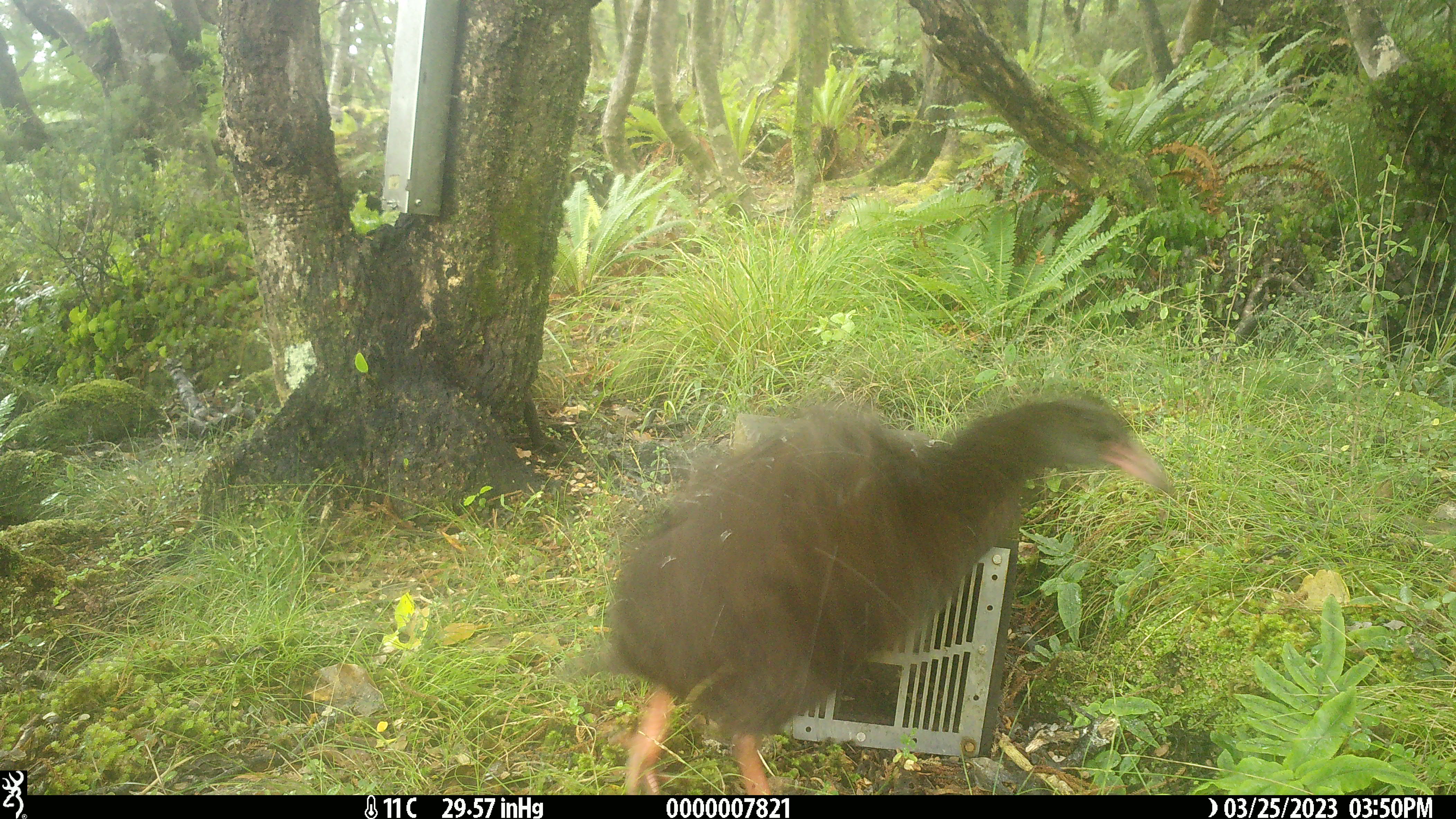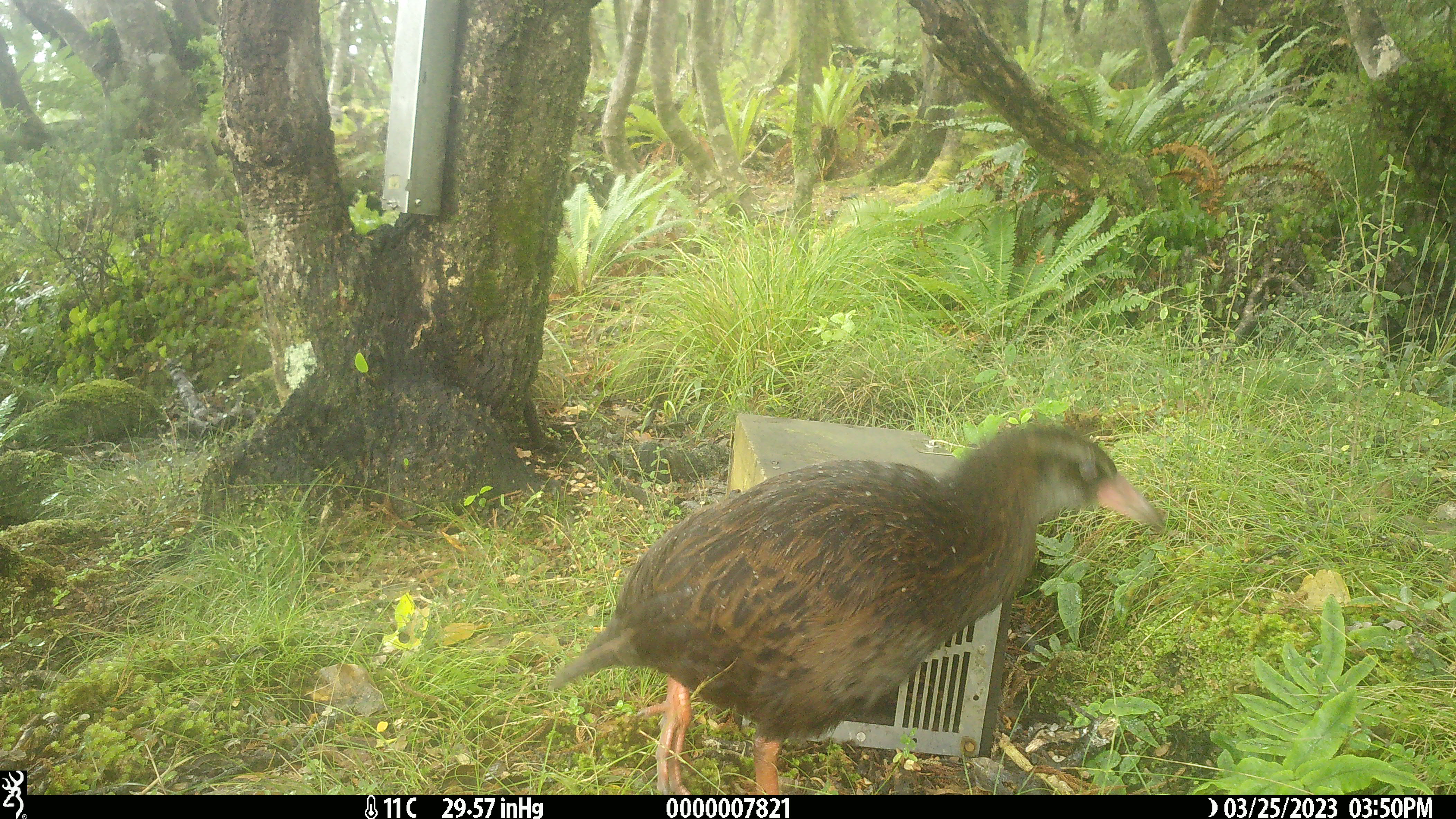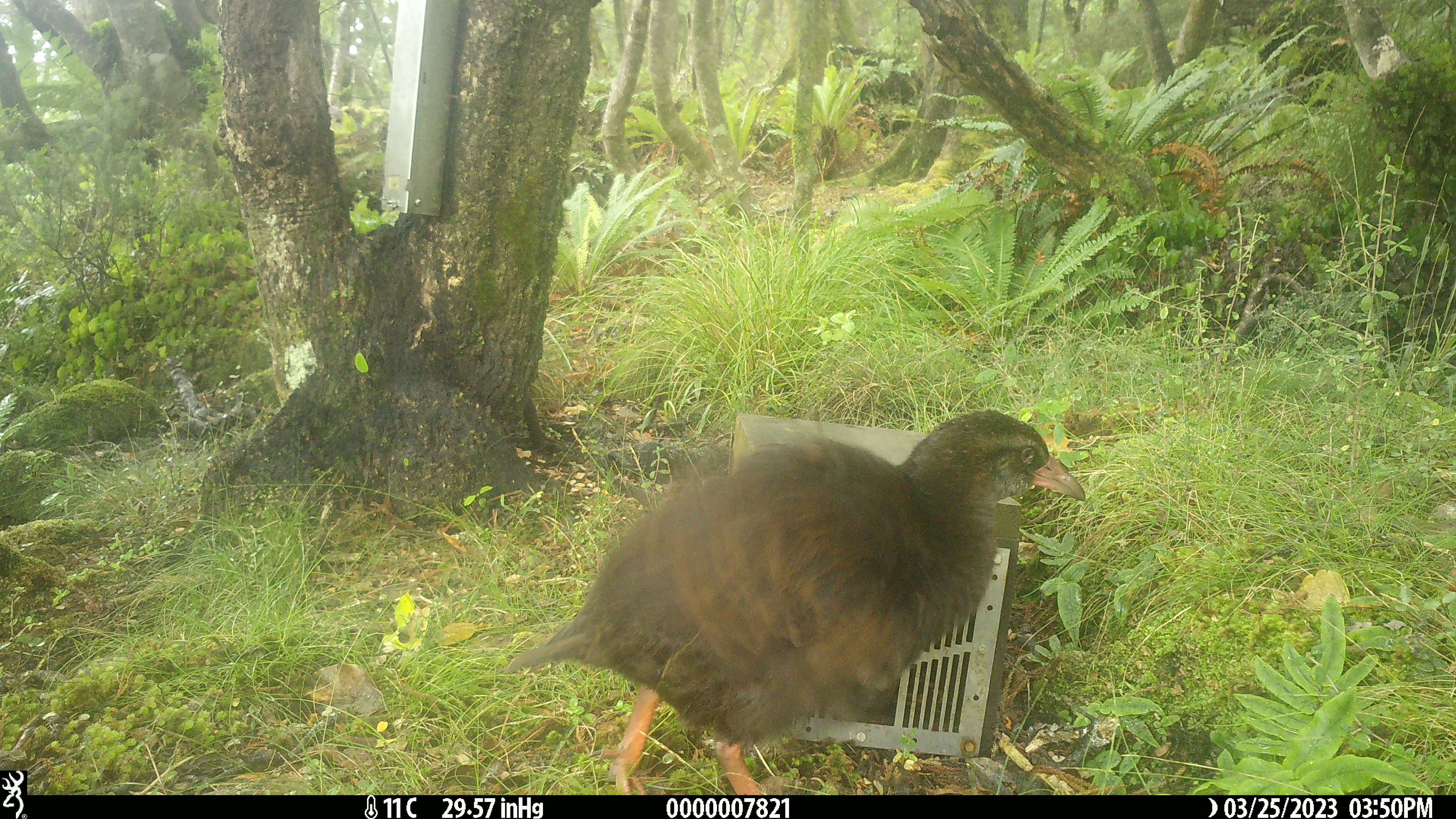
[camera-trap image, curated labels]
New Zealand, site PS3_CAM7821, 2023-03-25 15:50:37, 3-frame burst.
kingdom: Animalia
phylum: Chordata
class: Aves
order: Gruiformes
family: Rallidae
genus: Gallirallus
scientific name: Gallirallus australis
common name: weka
Weka (Gallirallus australis).